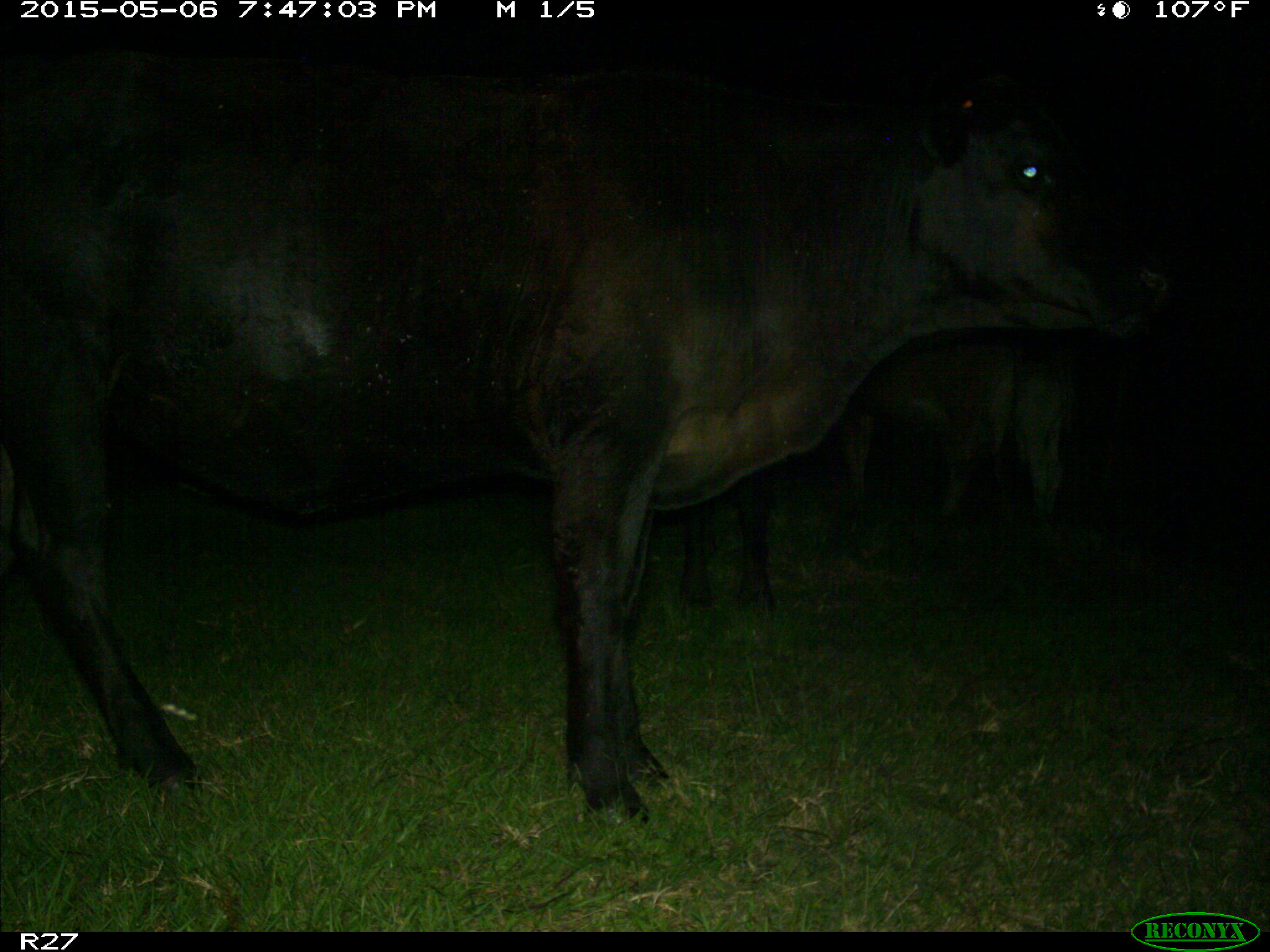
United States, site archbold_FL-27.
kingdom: Animalia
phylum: Chordata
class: Mammalia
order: Artiodactyla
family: Bovidae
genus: Bos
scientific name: Bos taurus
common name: domestic cow